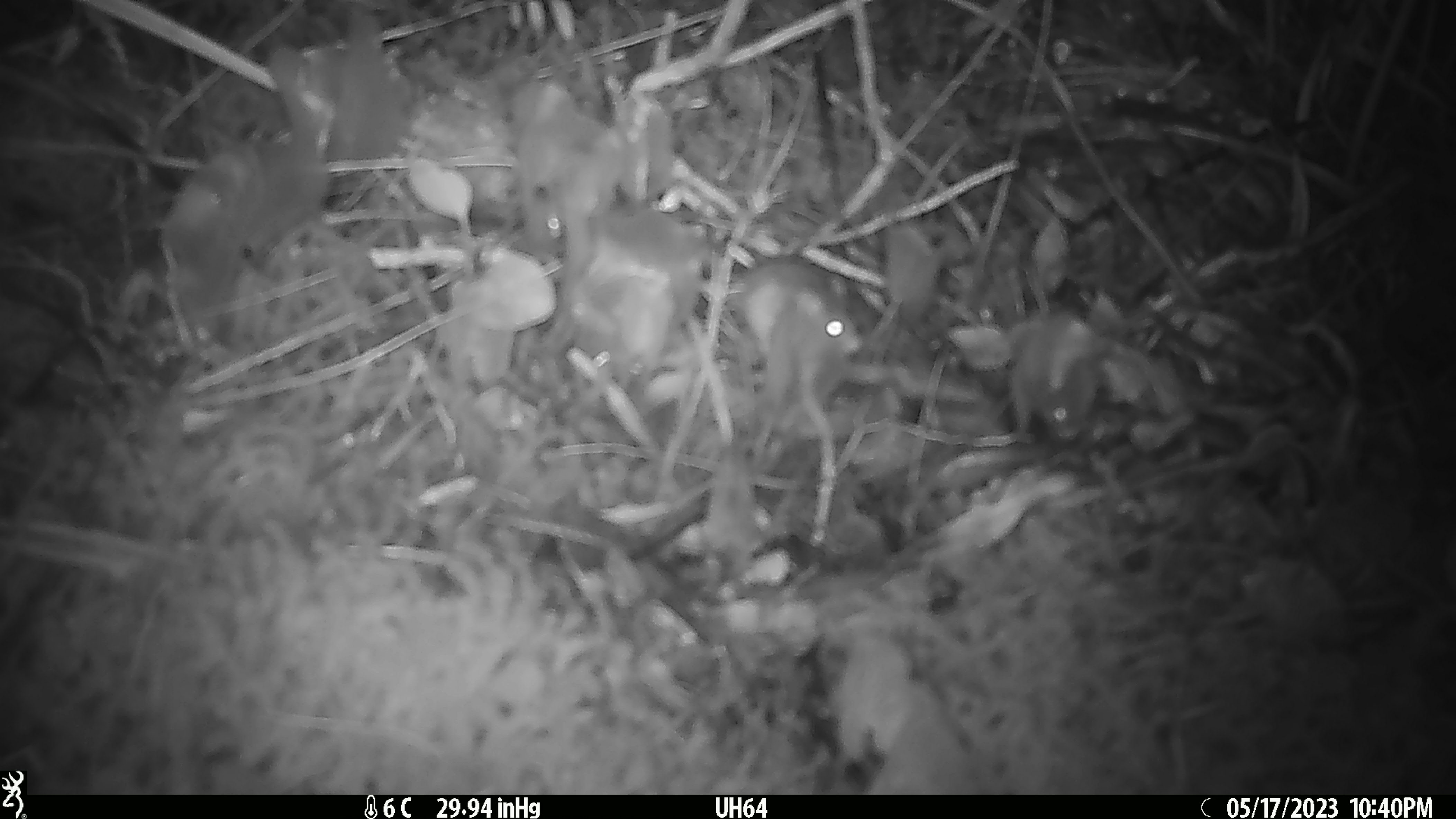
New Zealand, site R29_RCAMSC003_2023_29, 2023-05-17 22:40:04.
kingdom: Animalia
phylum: Chordata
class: Mammalia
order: Rodentia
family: Muridae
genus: Mus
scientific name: Mus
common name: mouse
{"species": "mouse (Mus)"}